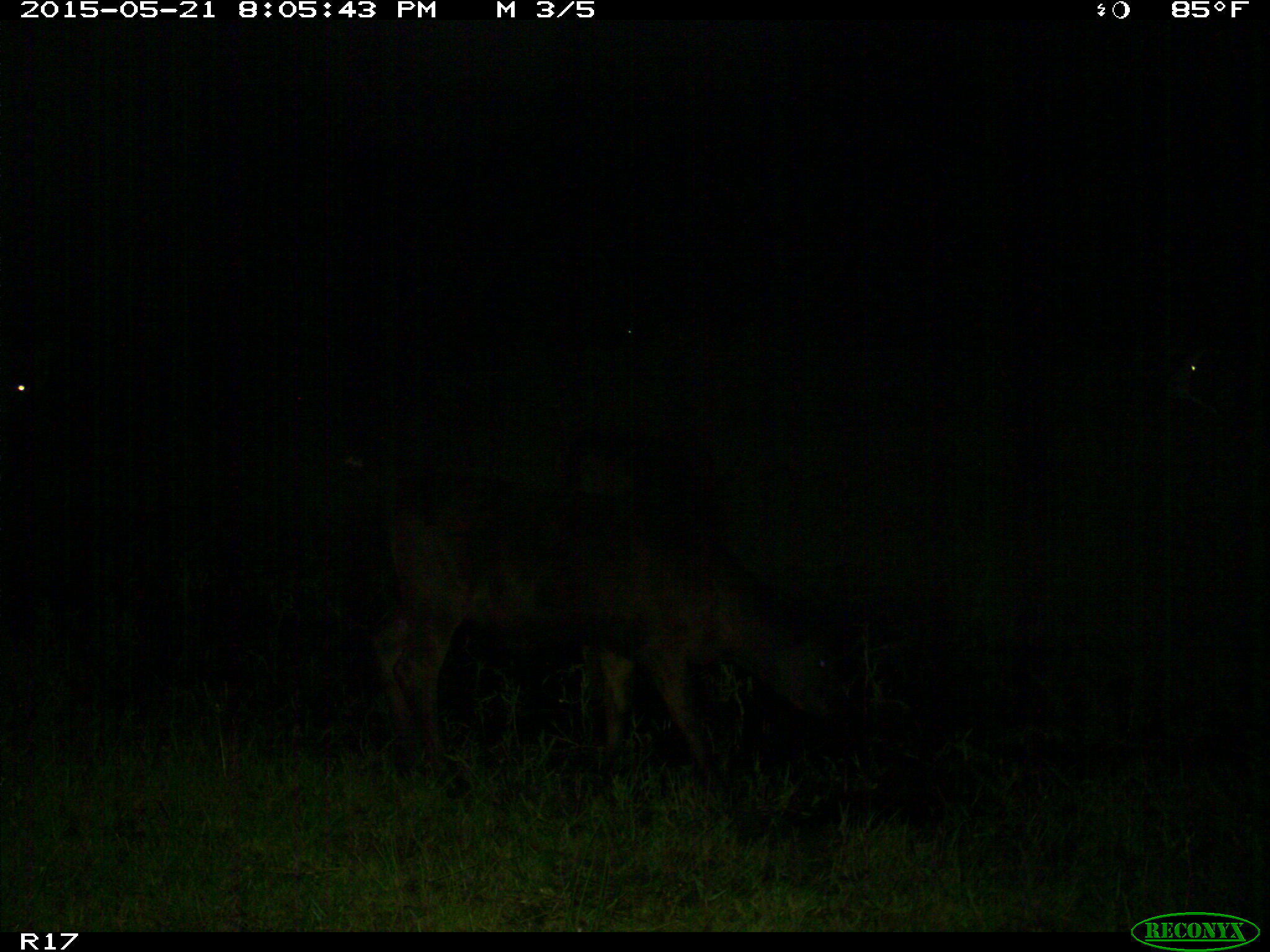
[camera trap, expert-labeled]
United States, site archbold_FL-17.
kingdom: Animalia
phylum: Chordata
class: Mammalia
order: Artiodactyla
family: Bovidae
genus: Bos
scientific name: Bos taurus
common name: domestic cow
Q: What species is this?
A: Bos taurus (domestic cow).